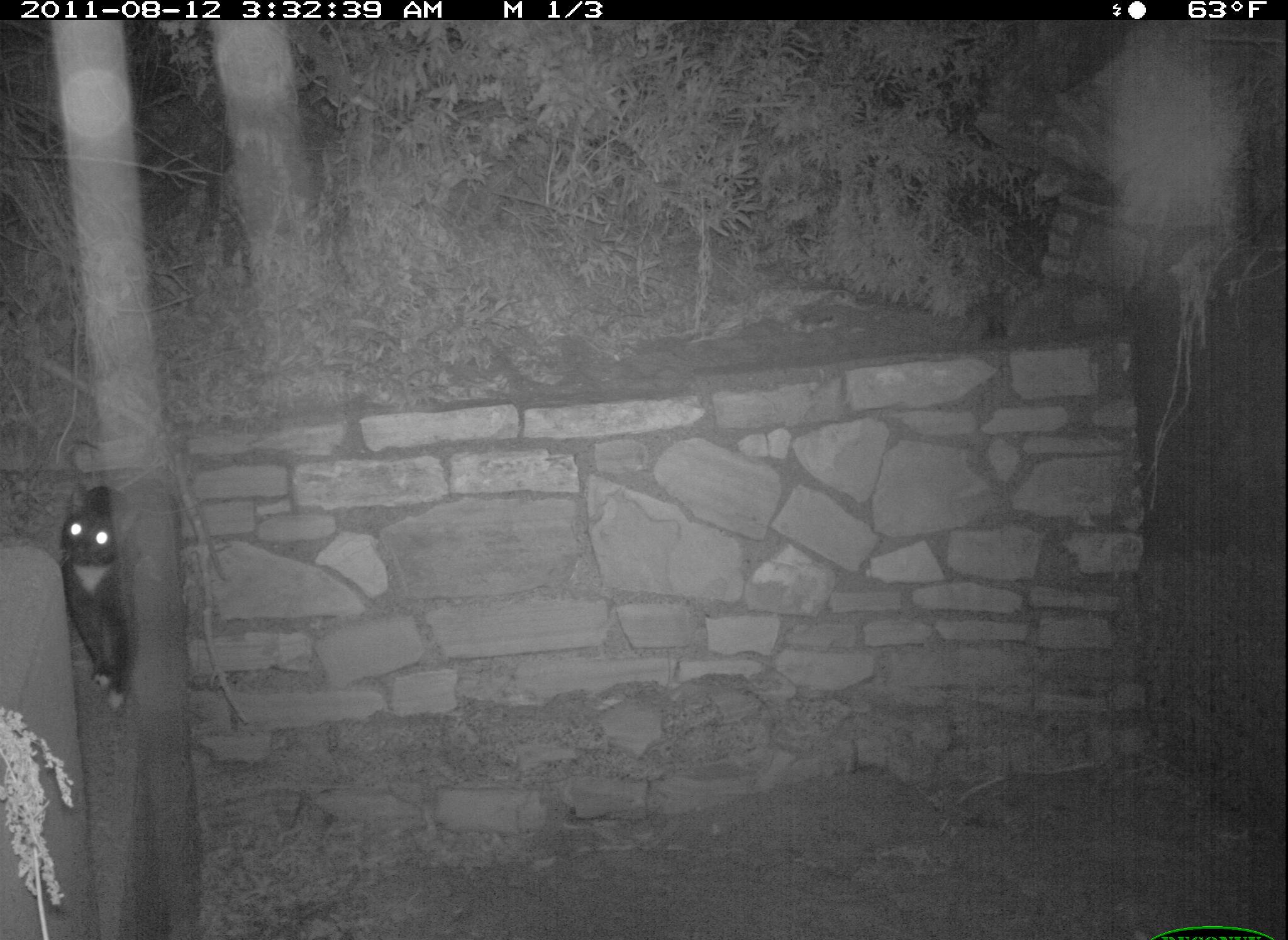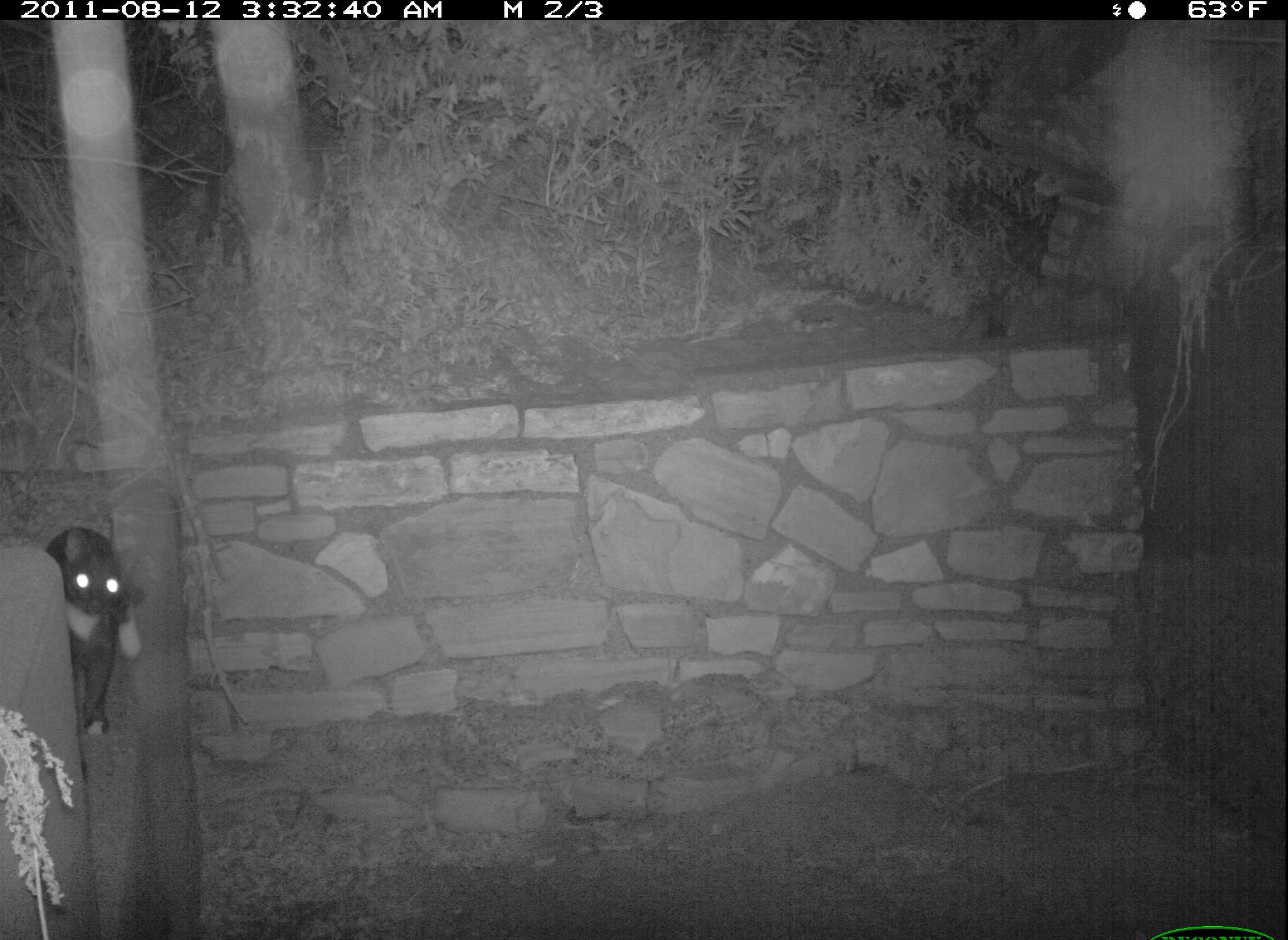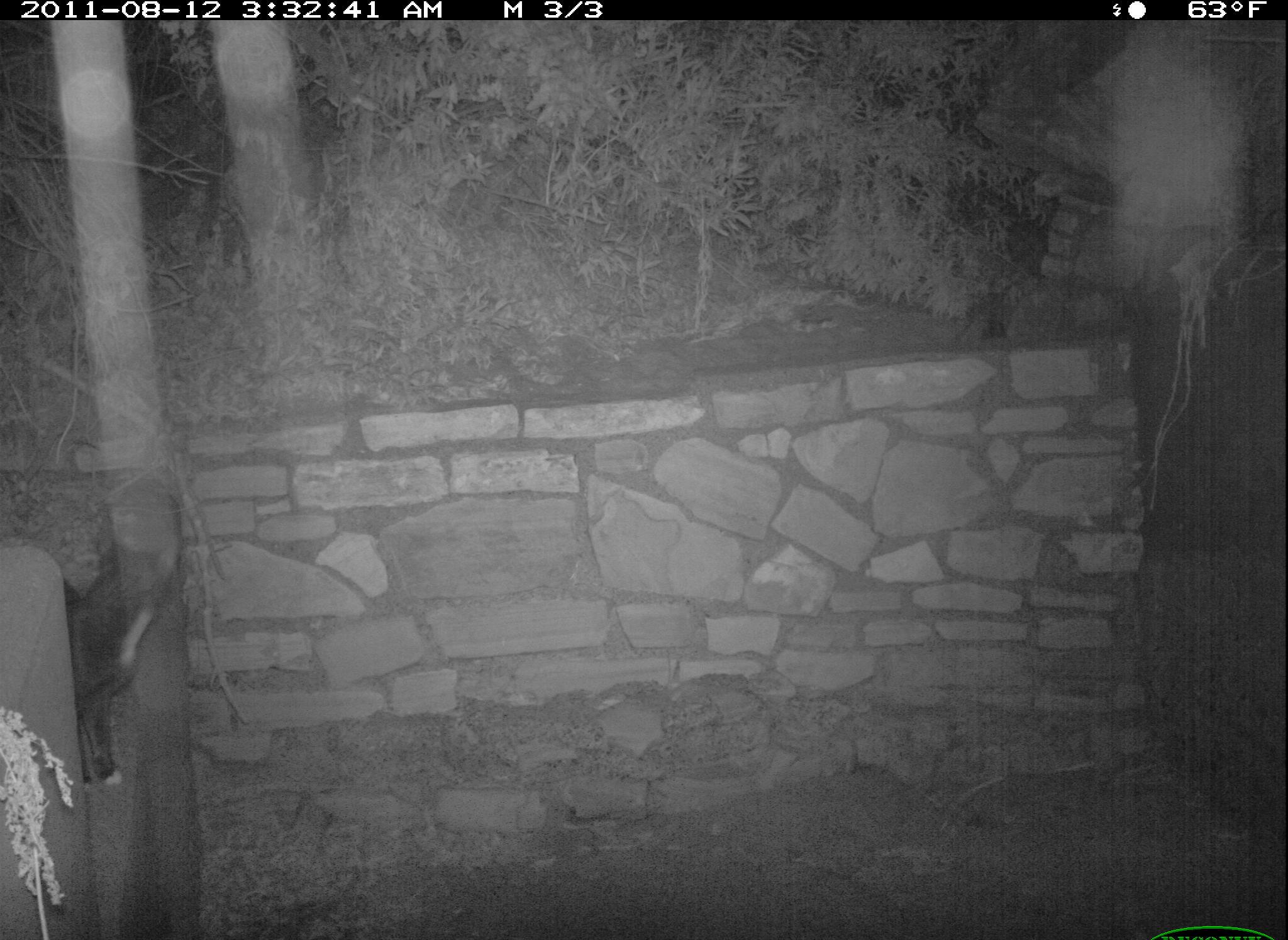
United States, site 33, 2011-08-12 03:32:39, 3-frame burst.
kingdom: Animalia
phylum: Chordata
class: Mammalia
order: Carnivora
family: Felidae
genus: Felis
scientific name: Felis catus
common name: cat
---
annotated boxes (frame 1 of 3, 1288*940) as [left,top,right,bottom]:
cat: [55,467,148,712]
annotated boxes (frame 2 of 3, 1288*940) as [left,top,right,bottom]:
cat: [50,520,150,734]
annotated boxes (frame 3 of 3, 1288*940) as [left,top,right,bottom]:
cat: [56,527,185,791]